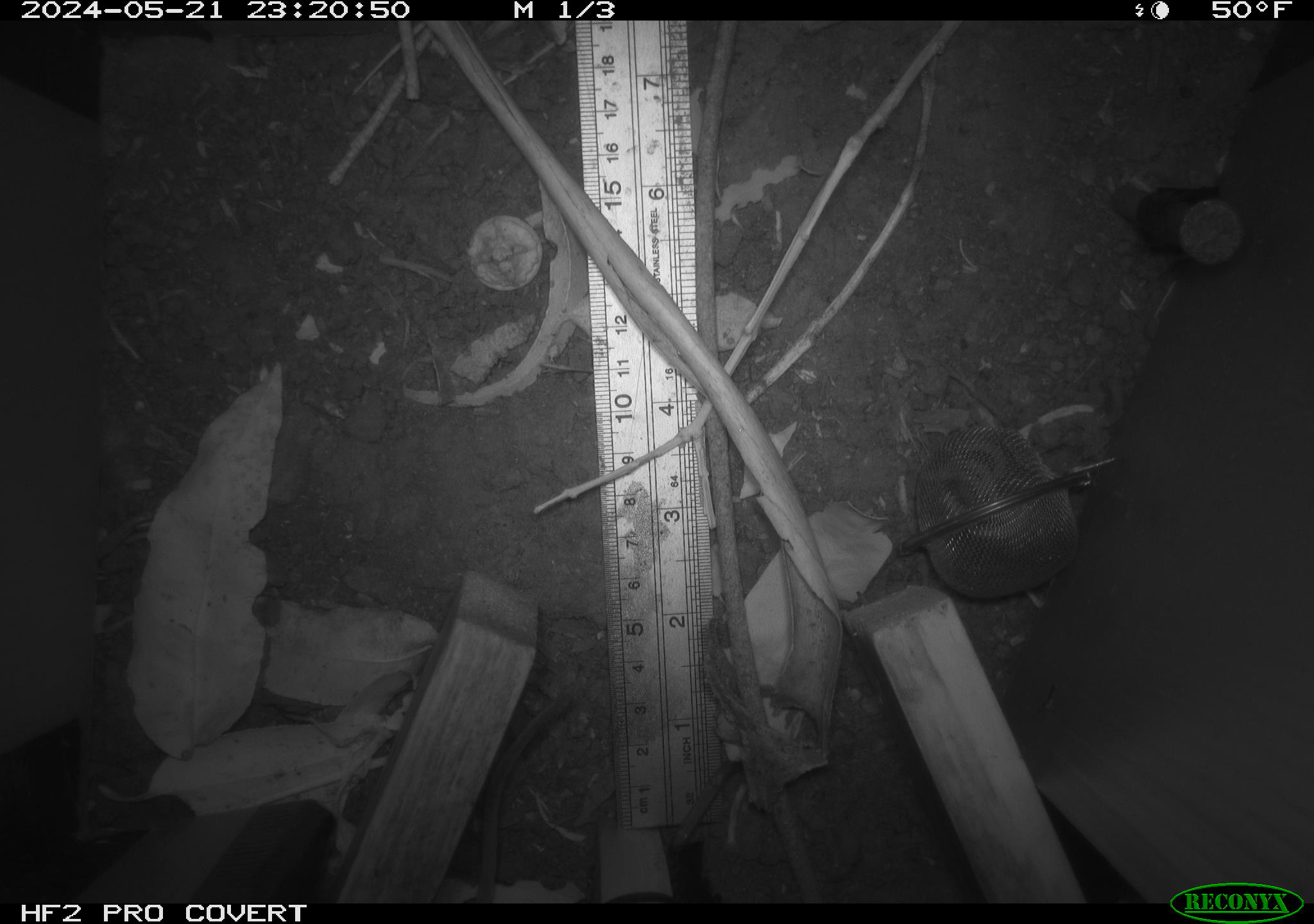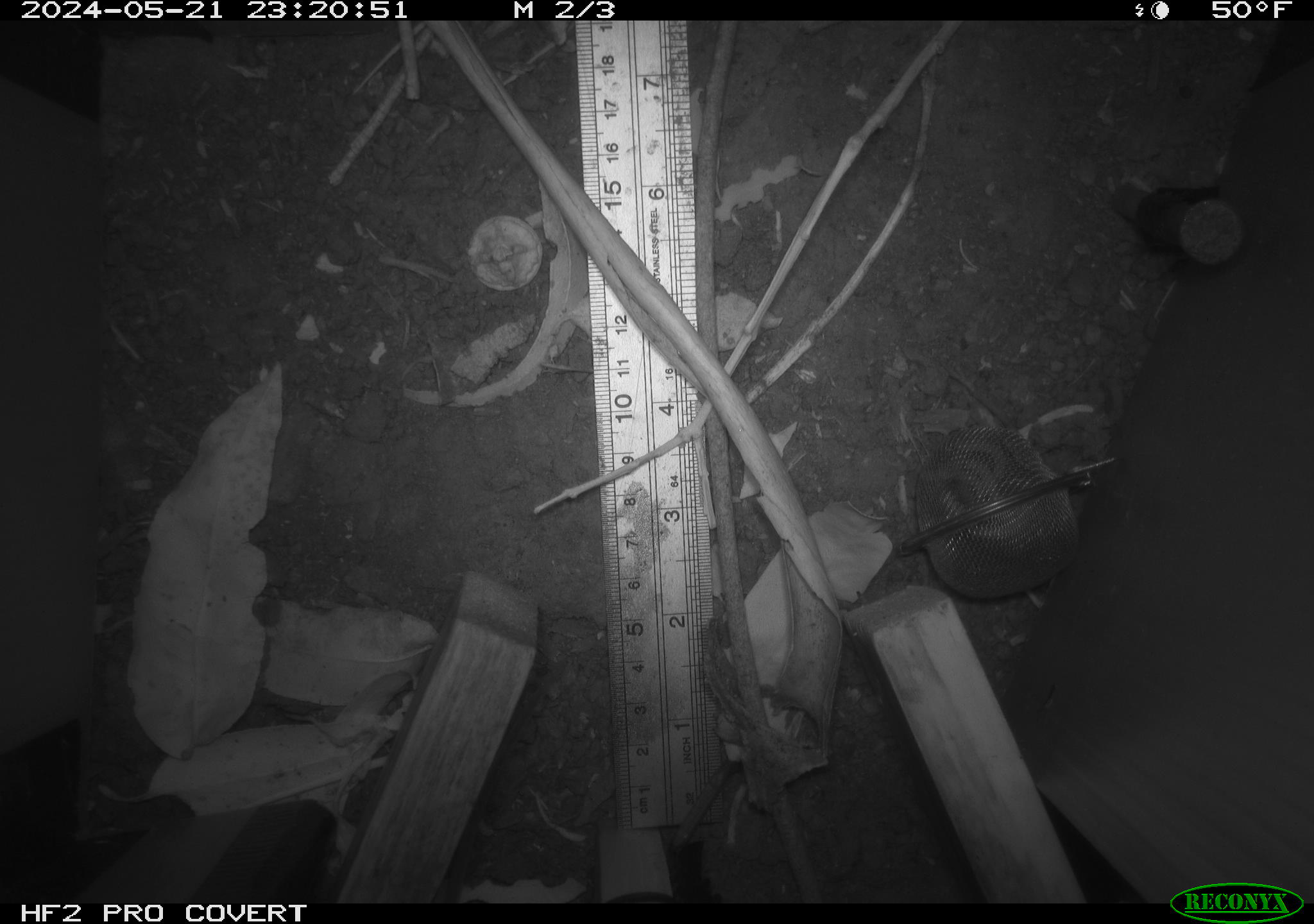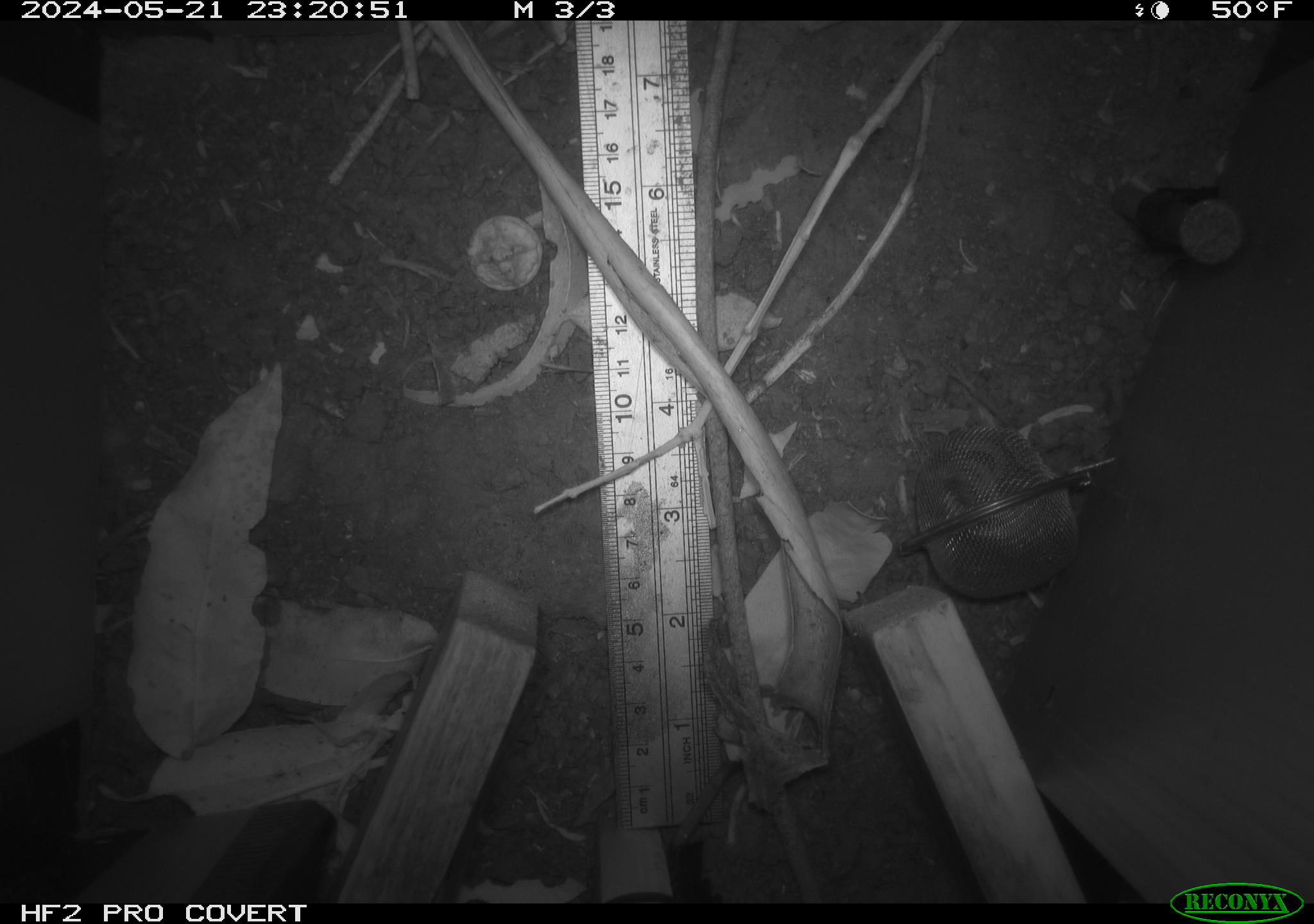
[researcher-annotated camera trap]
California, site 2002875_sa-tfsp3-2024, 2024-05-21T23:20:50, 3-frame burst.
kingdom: Animalia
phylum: Chordata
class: Mammalia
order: Rodentia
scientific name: Rodentia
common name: rodent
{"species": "rodent (Rodentia)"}